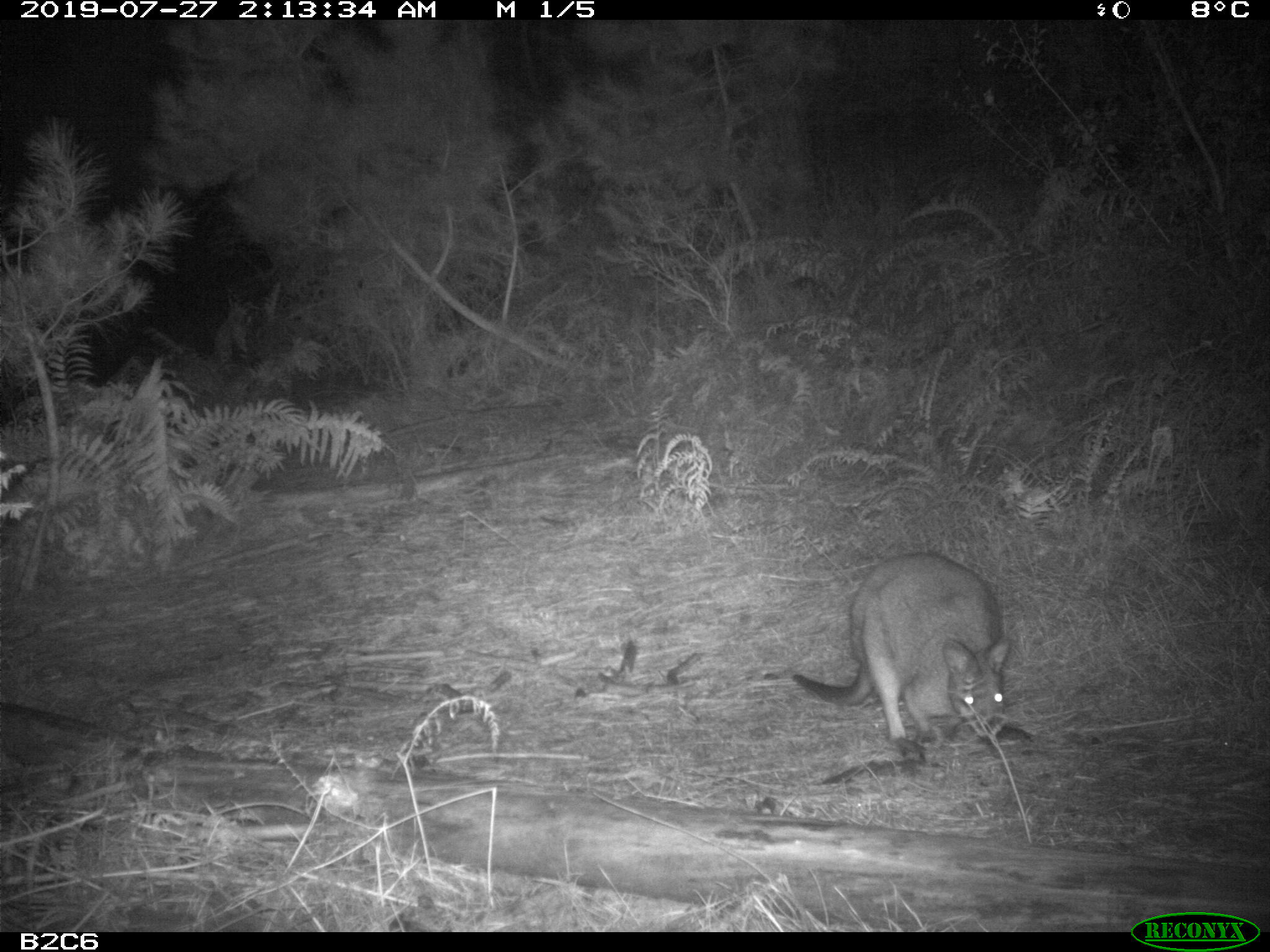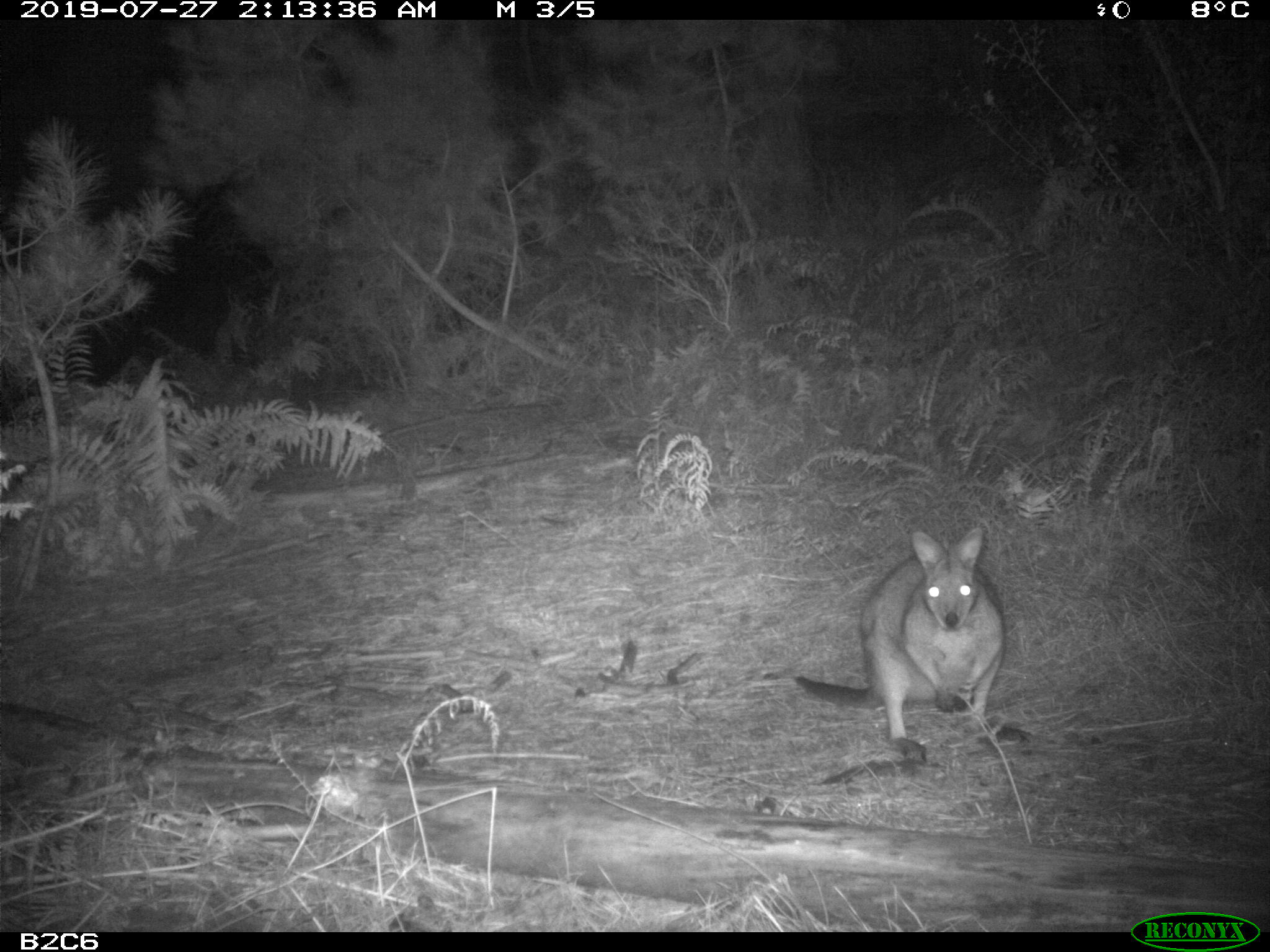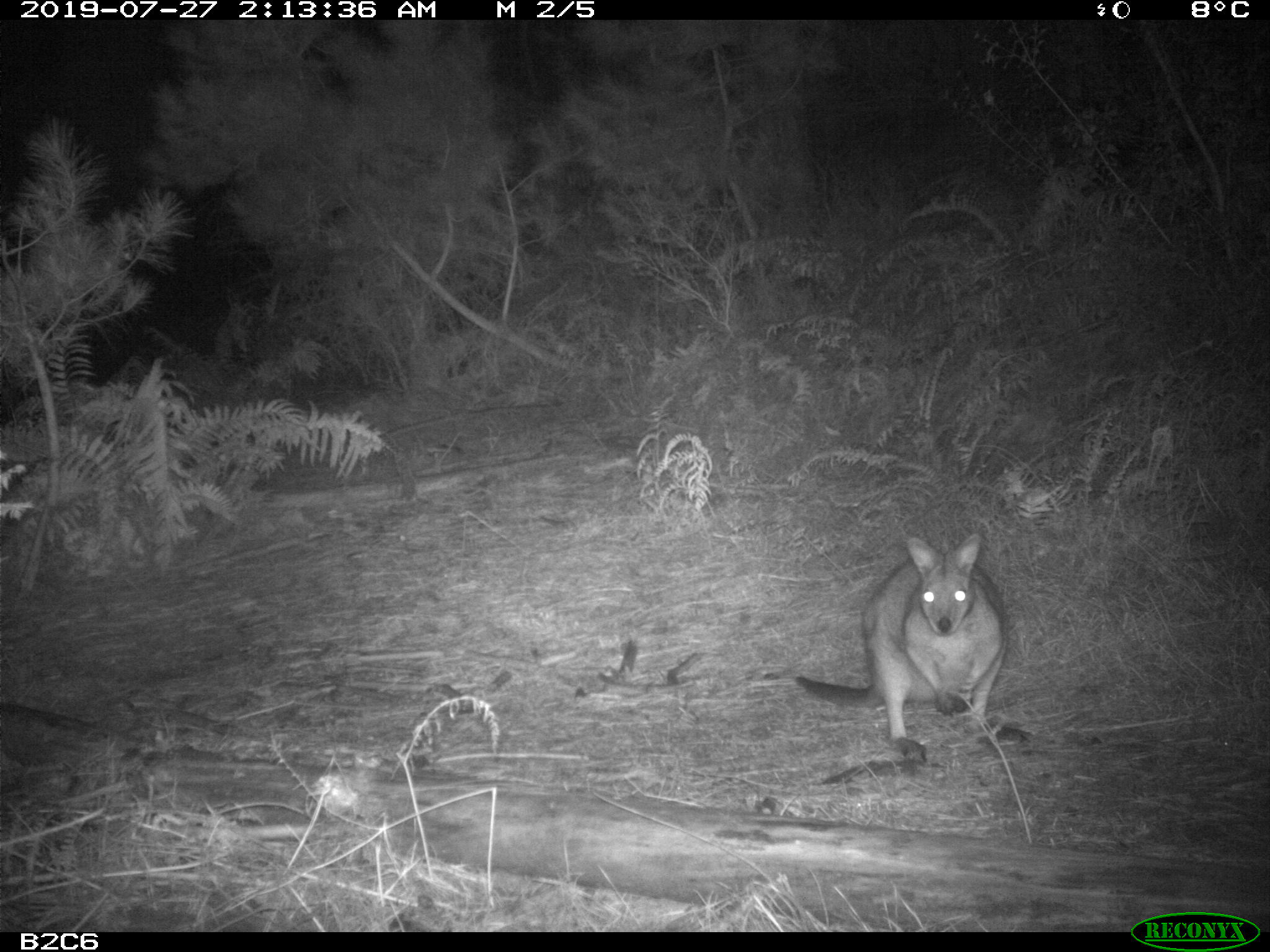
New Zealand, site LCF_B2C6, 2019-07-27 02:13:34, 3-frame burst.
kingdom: Animalia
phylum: Chordata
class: Mammalia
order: Diprotodontia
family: Macropodidae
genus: Notamacropus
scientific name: Notamacropus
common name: wallaby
Wallaby (Notamacropus).